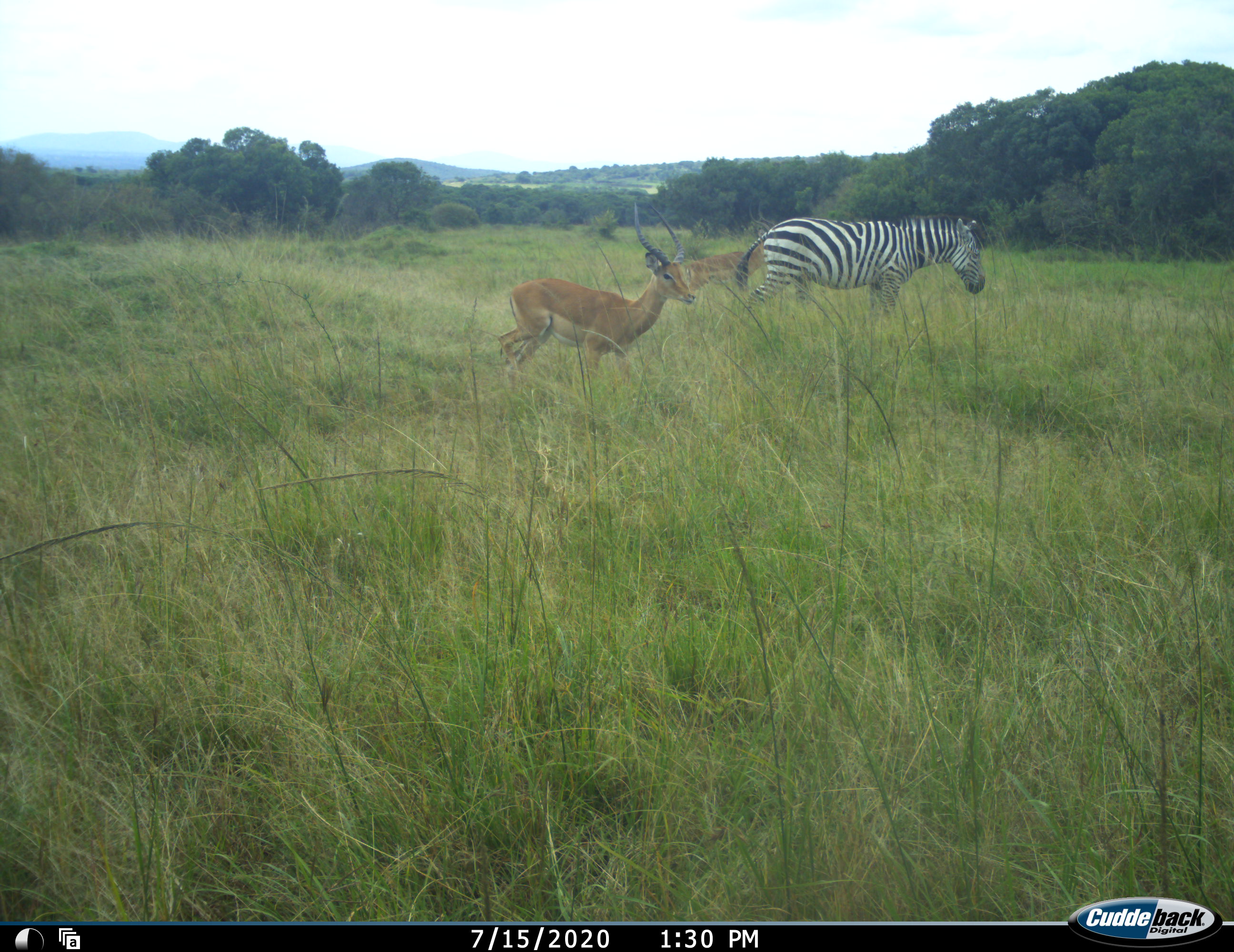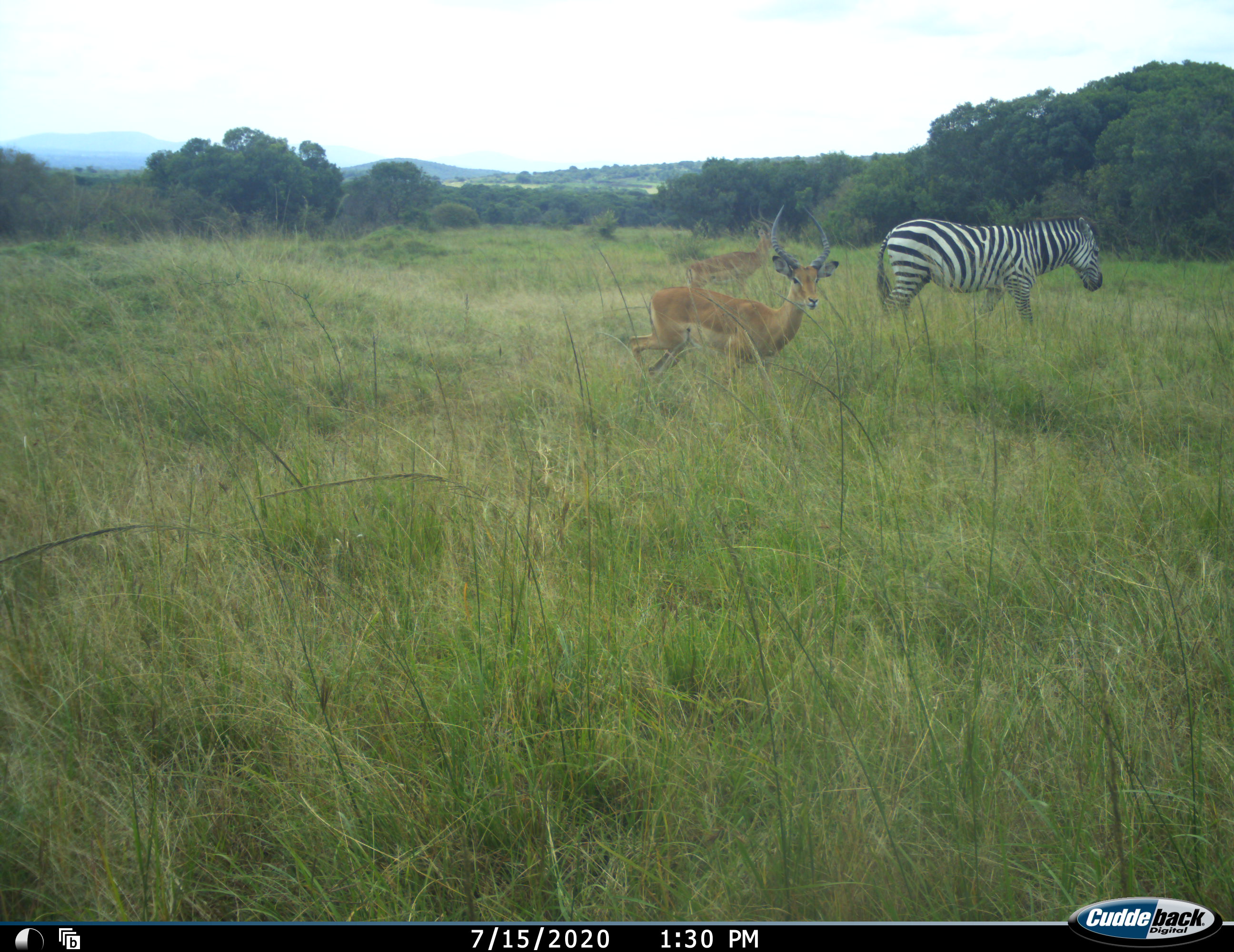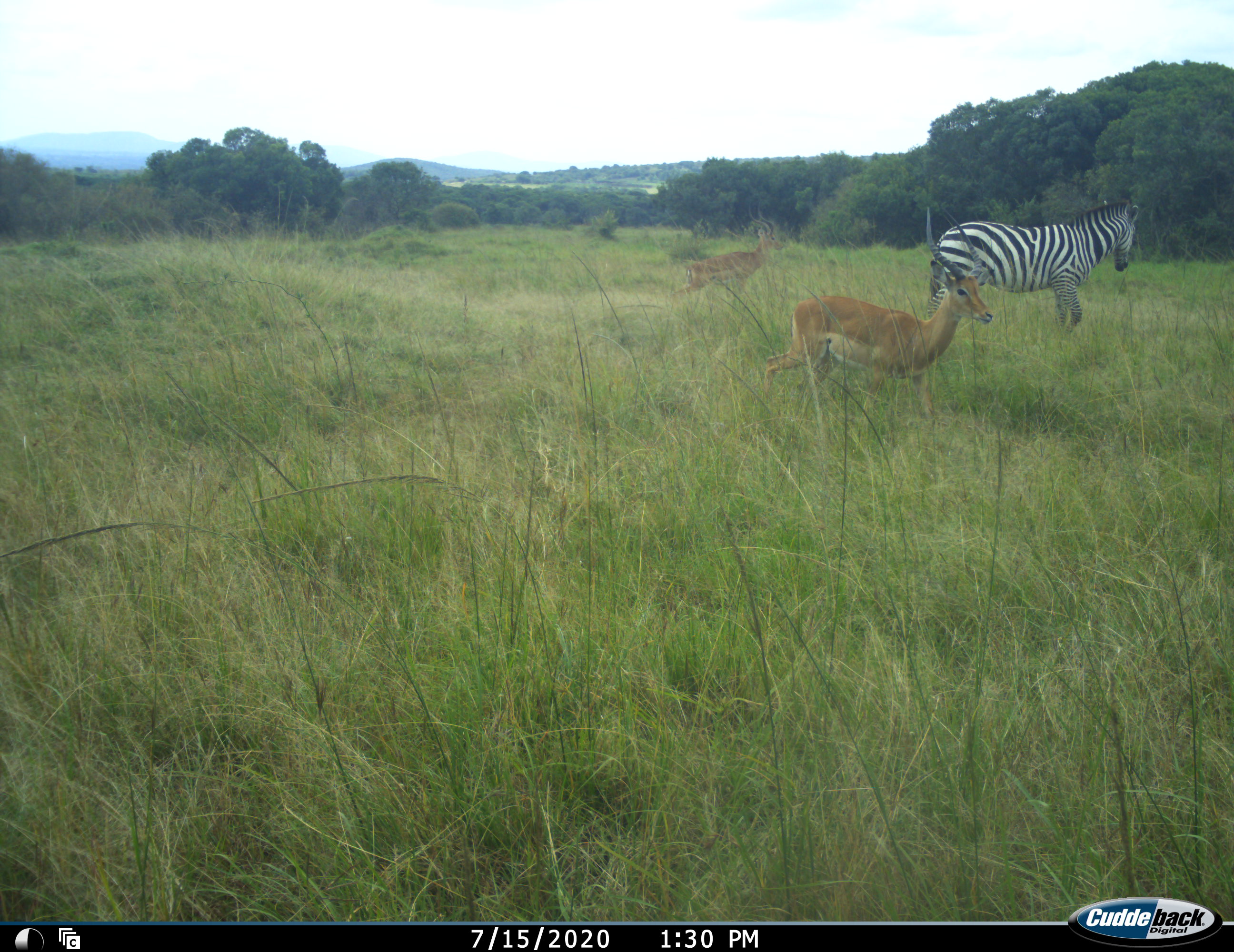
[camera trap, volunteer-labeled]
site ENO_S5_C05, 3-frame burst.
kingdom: Animalia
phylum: Chordata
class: Mammalia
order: Artiodactyla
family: Bovidae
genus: Aepyceros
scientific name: Aepyceros melampus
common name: impala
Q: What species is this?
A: Impala (Aepyceros melampus).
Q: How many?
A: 2.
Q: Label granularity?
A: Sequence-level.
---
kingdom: Animalia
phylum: Chordata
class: Mammalia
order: Perissodactyla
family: Equidae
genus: Equus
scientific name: Equus quagga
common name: plains zebra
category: zebraplains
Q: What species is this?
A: Zebraplains (plains zebra) (Equus quagga).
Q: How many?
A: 1.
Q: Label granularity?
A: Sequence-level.